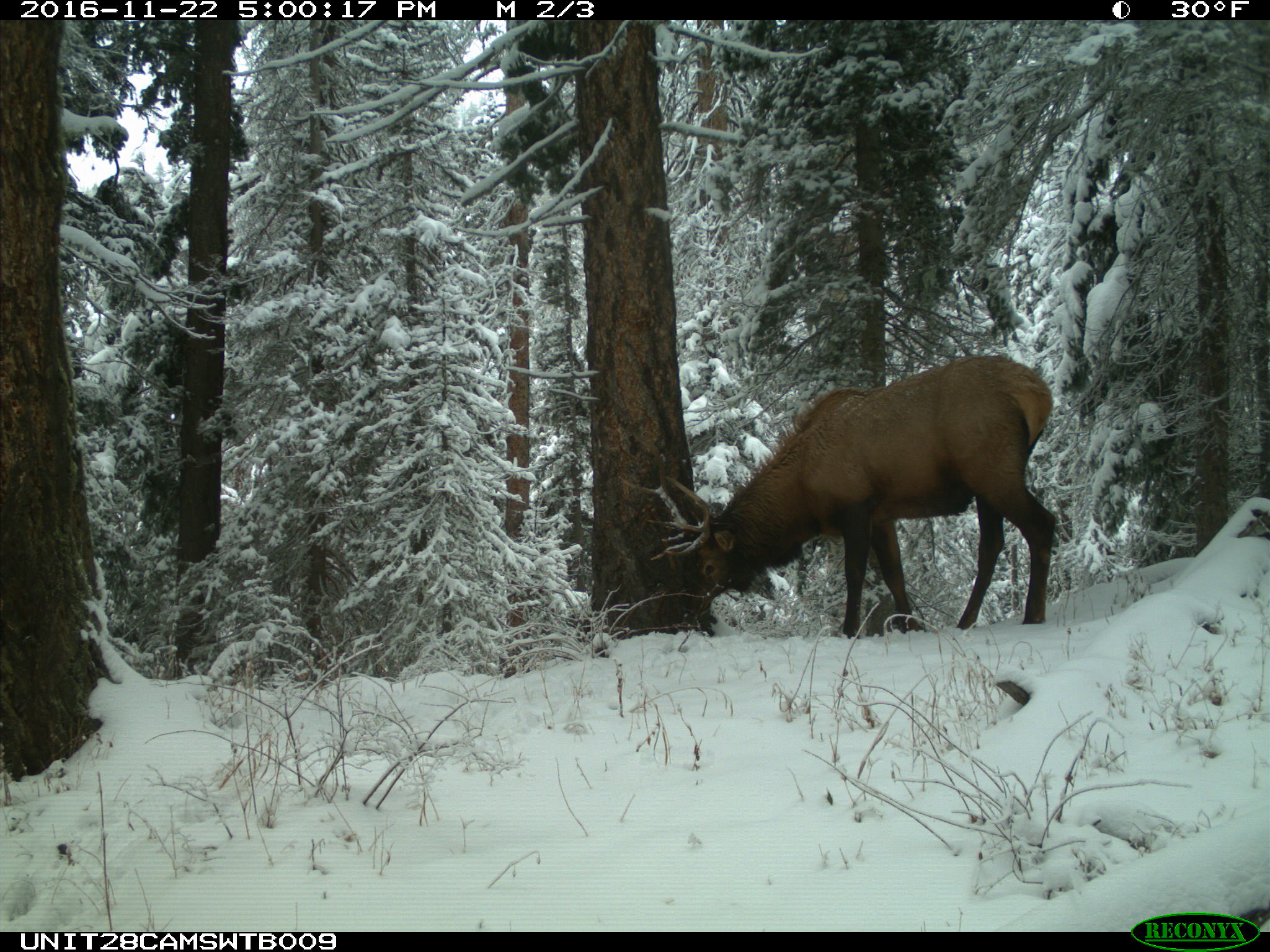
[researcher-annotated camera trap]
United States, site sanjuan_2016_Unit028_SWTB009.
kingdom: Animalia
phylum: Chordata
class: Mammalia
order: Artiodactyla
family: Cervidae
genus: Cervus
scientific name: Cervus elaphus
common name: red deer